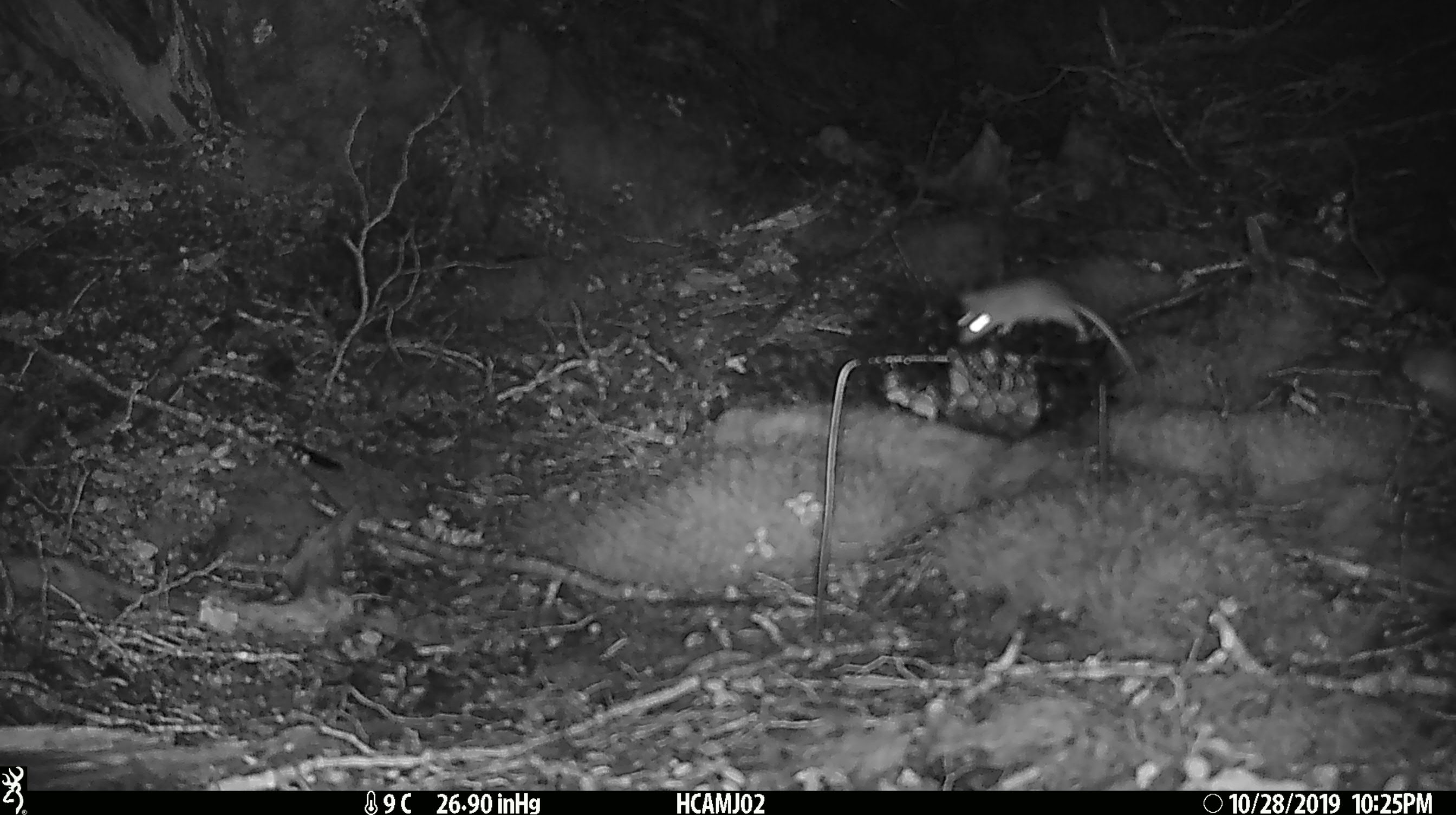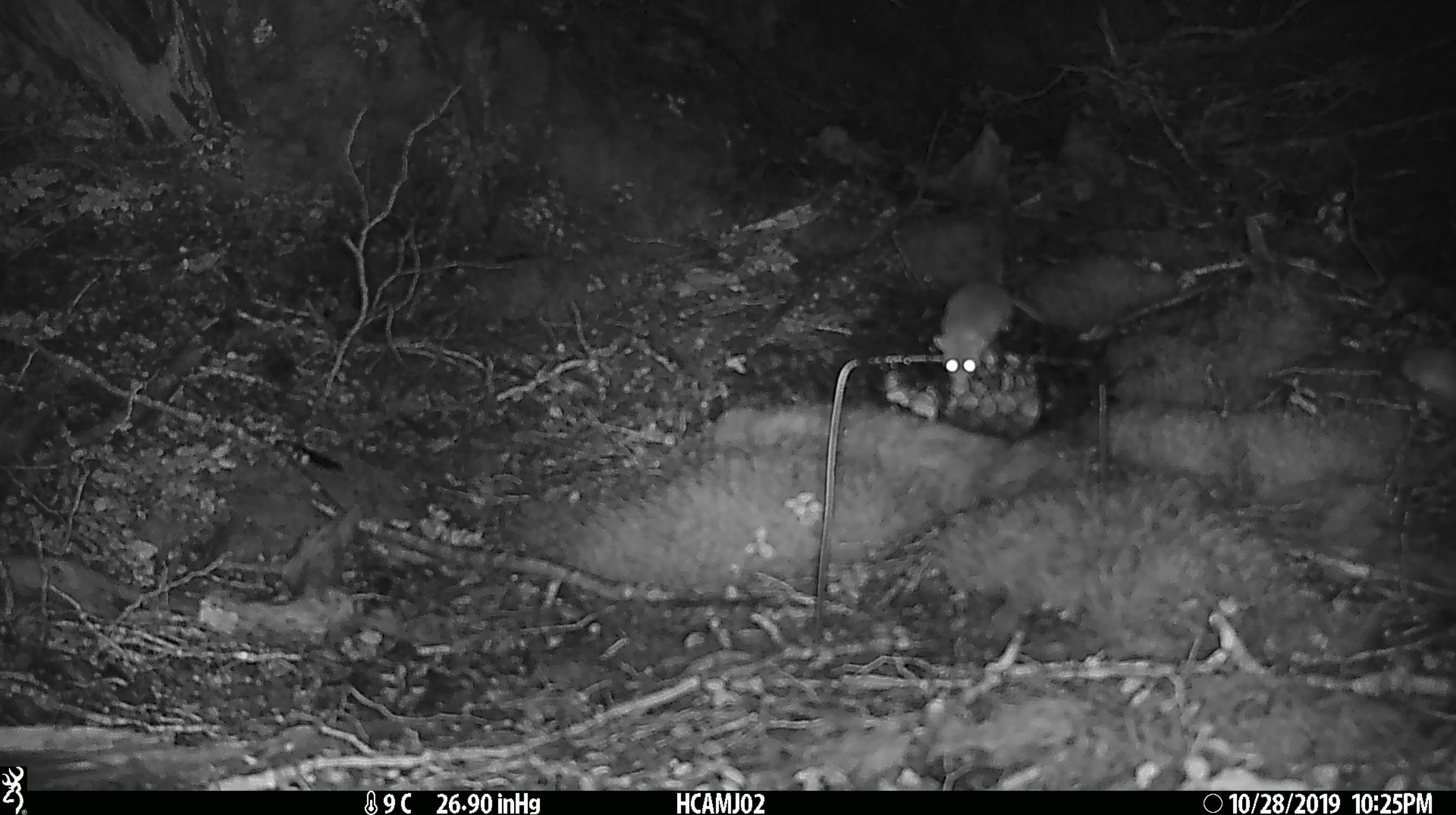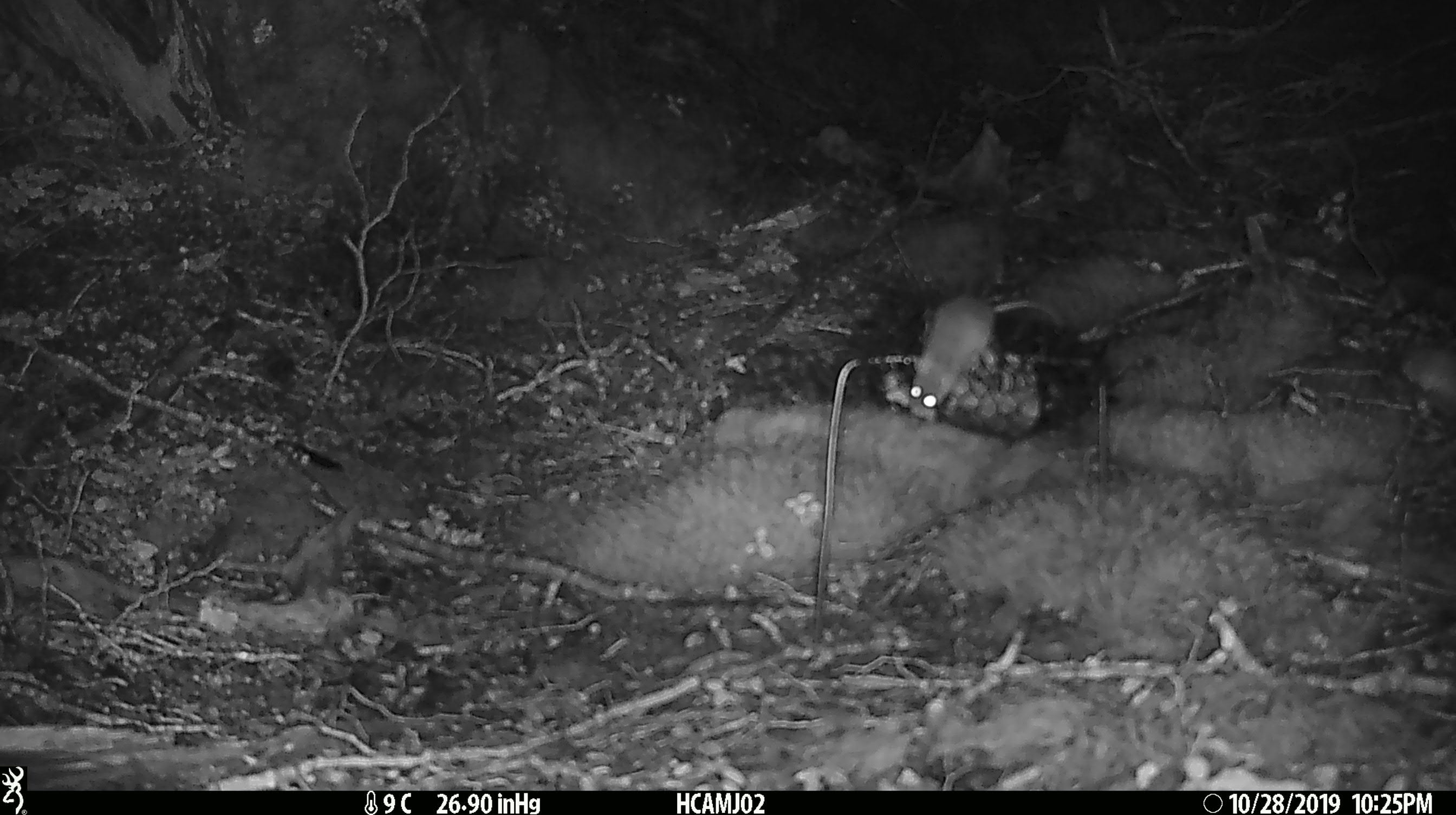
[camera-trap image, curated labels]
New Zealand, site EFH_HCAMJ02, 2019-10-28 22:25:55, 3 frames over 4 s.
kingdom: Animalia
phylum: Chordata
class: Mammalia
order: Rodentia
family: Muridae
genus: Mus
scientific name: Mus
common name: mouse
Mouse (Mus).